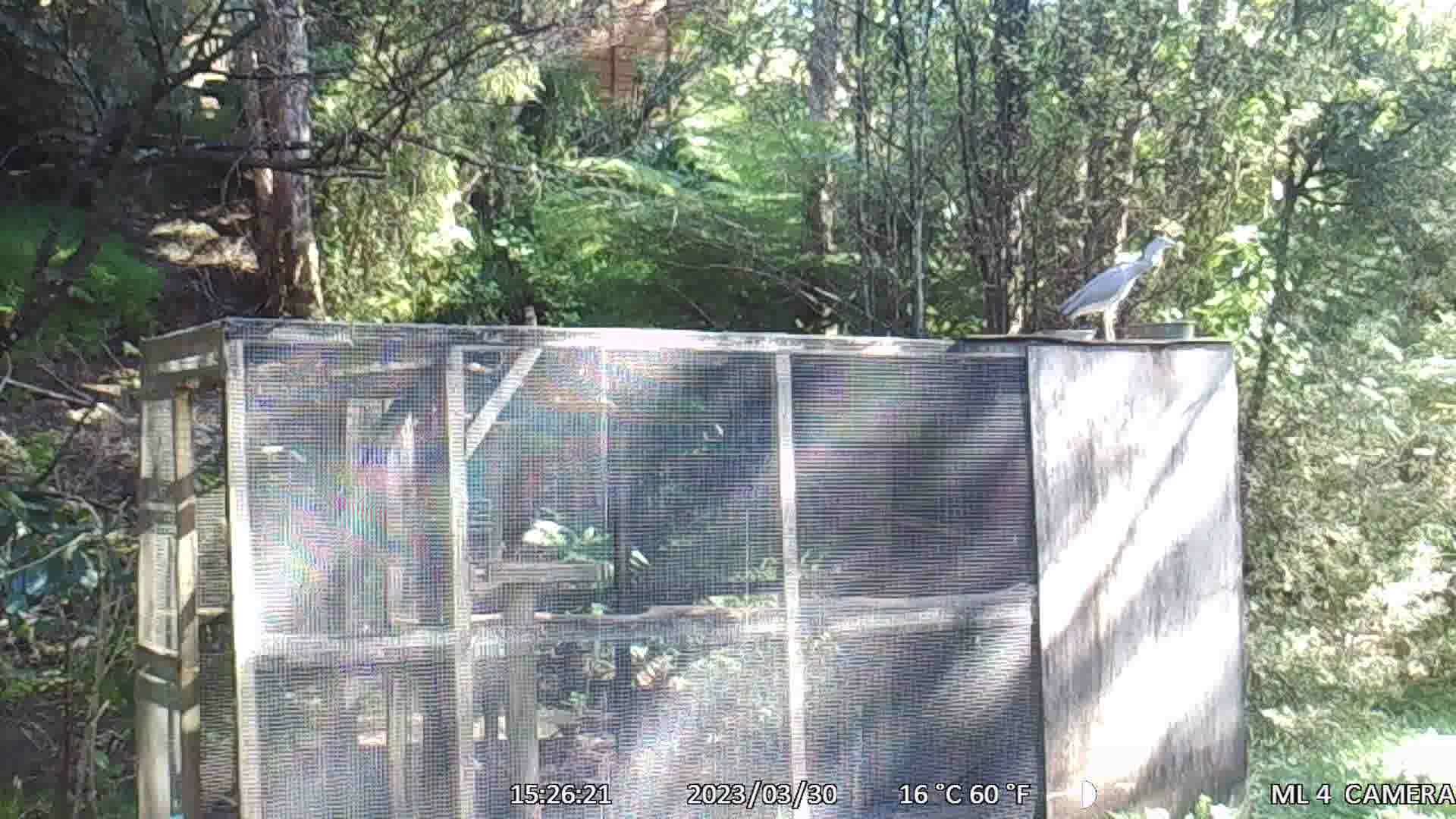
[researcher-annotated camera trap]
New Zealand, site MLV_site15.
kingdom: Animalia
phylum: Chordata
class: Aves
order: Pelecaniformes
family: Ardeidae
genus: Egretta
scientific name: Egretta novaehollandiae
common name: white-faced heron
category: white faced heron